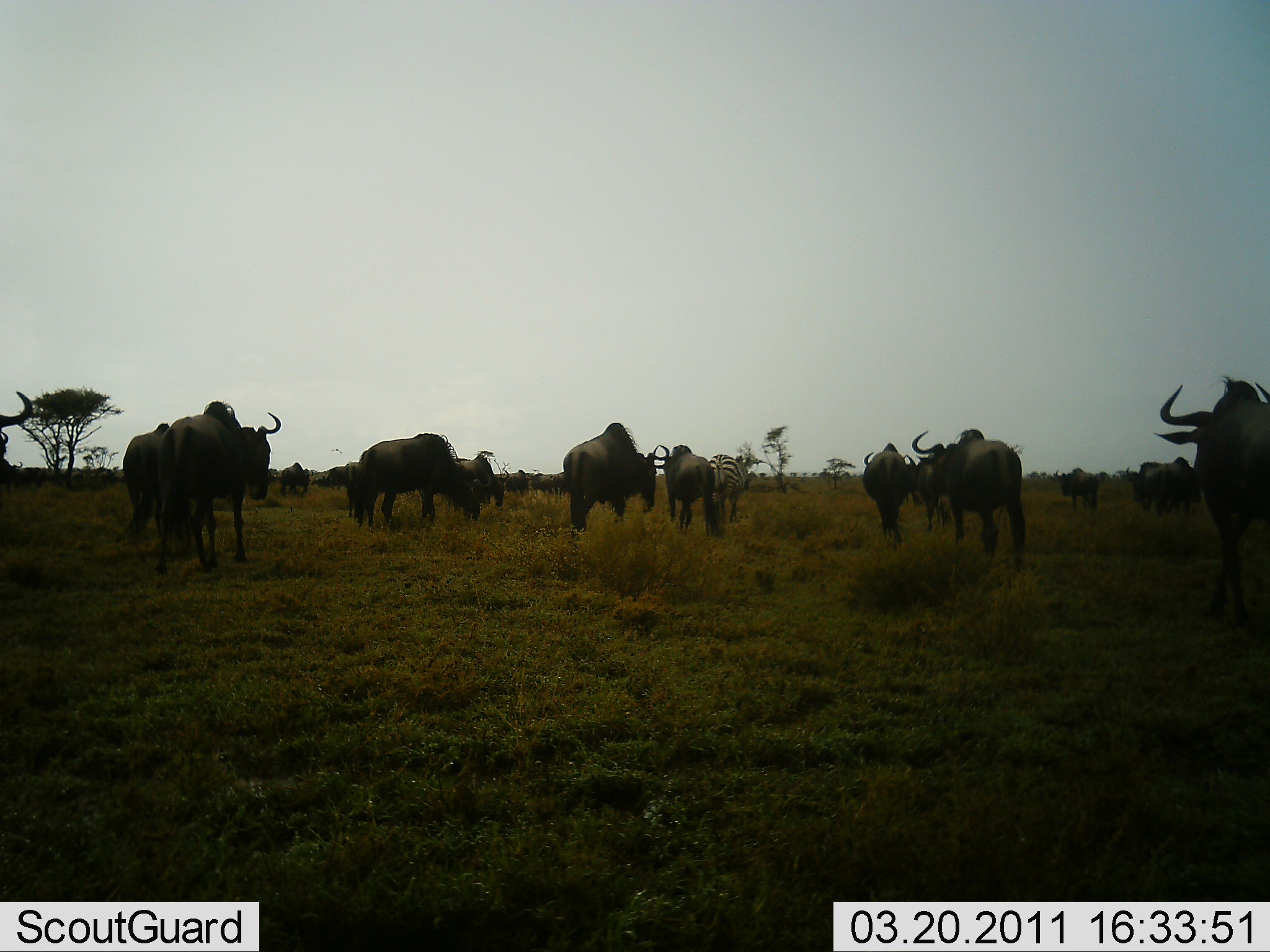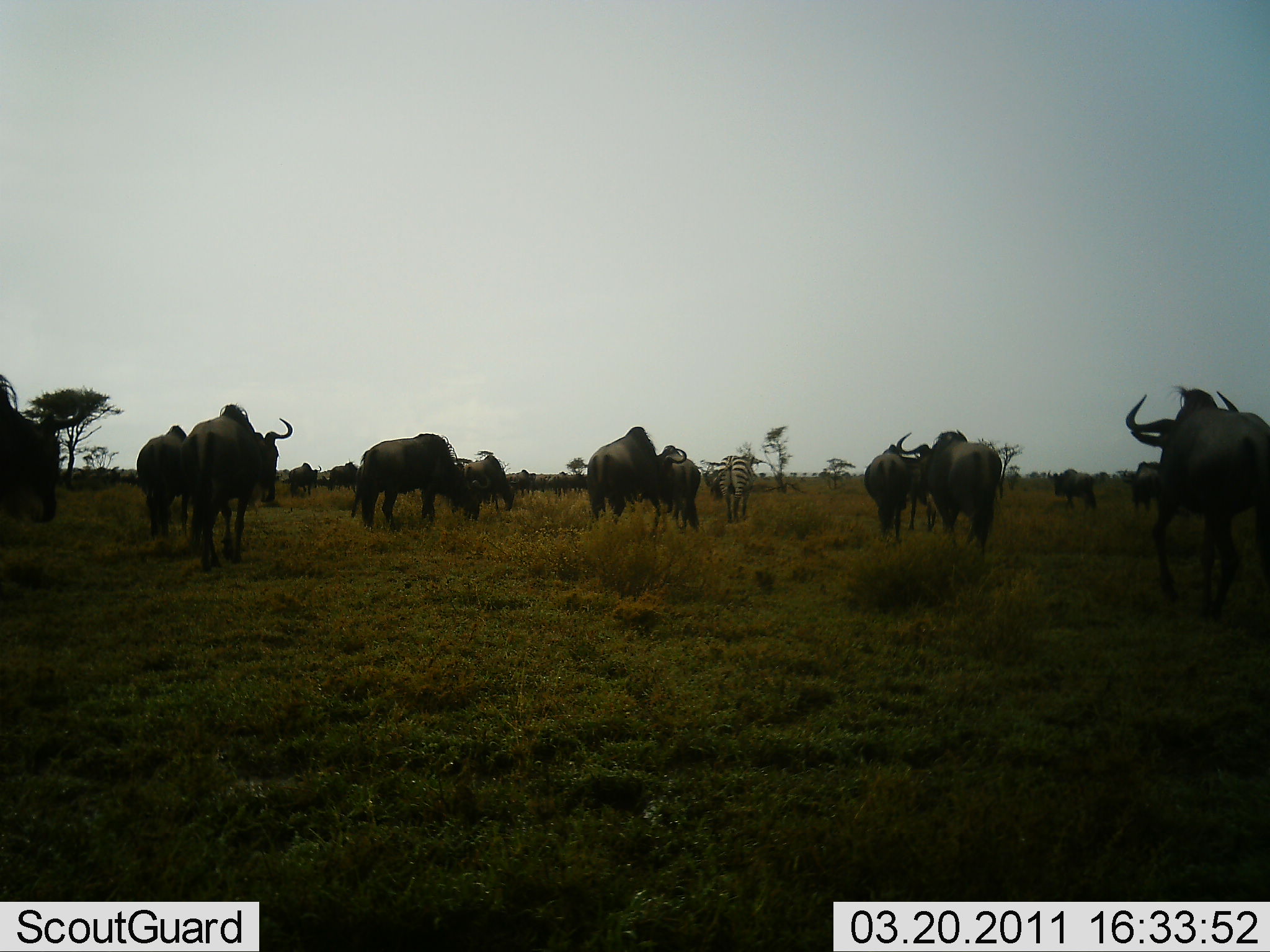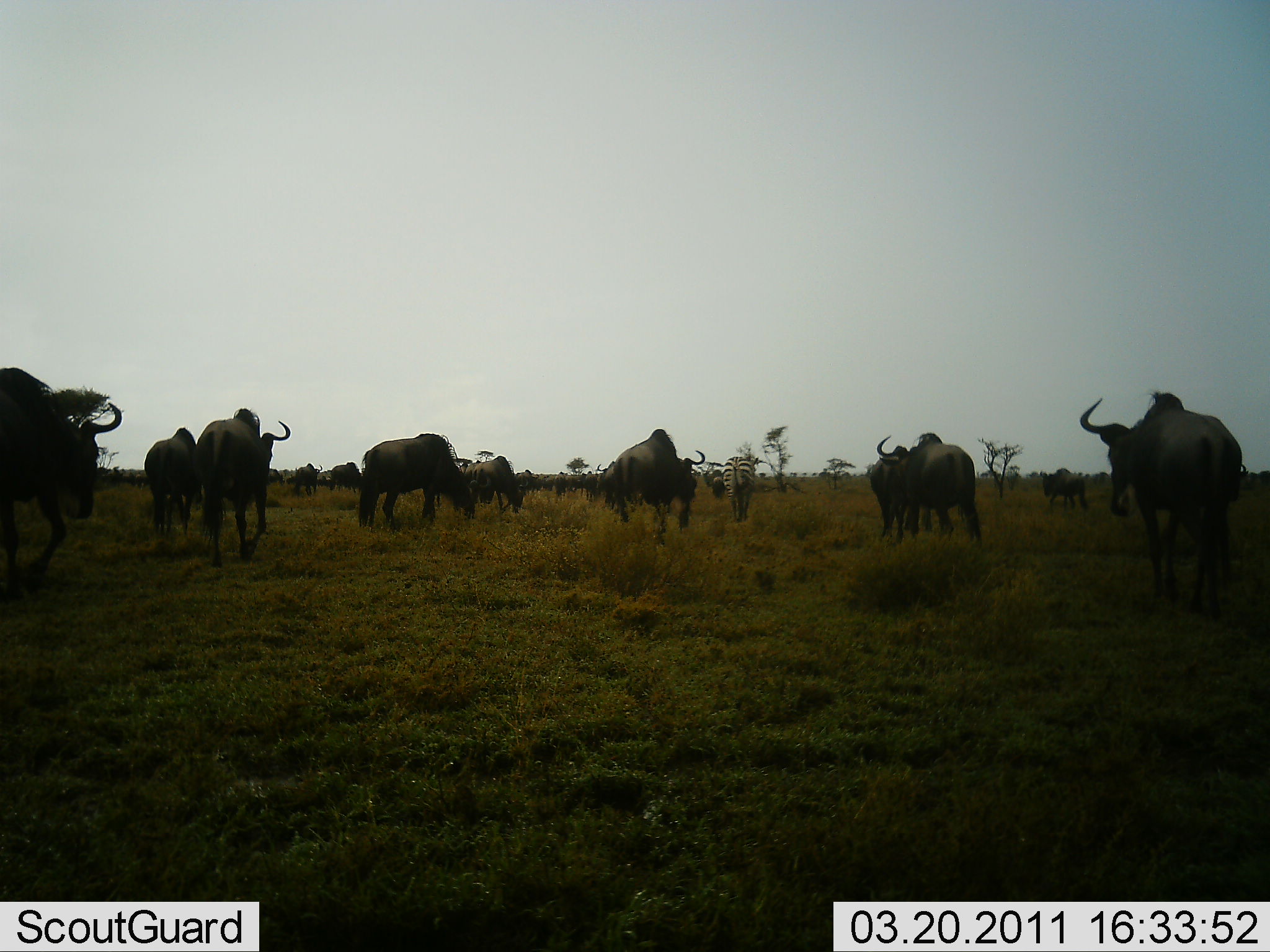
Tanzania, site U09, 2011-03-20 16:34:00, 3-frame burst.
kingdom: Animalia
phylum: Chordata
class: Mammalia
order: Artiodactyla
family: Bovidae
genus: Connochaetes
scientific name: Connochaetes taurinus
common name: blue wildebeest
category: wildebeest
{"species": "wildebeest (blue wildebeest) (Connochaetes taurinus)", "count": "11-50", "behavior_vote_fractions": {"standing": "13%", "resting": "0%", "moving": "87%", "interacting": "7%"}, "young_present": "7%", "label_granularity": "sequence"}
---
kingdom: Animalia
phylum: Chordata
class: Mammalia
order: Perissodactyla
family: Equidae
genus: Equus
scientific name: Equus quagga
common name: plains zebra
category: zebra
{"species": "zebra (plains zebra) (Equus quagga)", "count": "1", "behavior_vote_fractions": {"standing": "9%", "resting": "0%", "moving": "82%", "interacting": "0%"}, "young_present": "0%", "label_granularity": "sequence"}